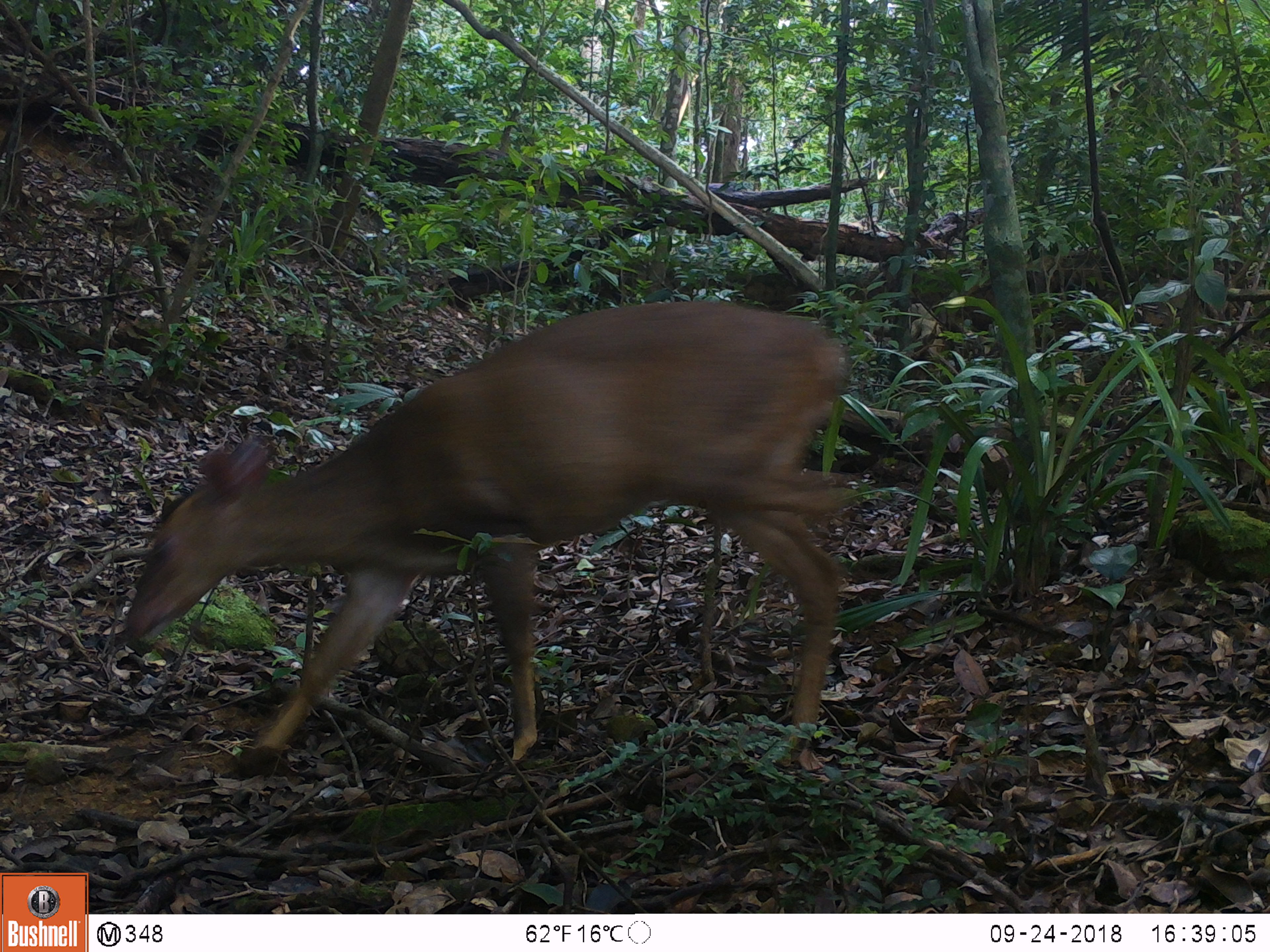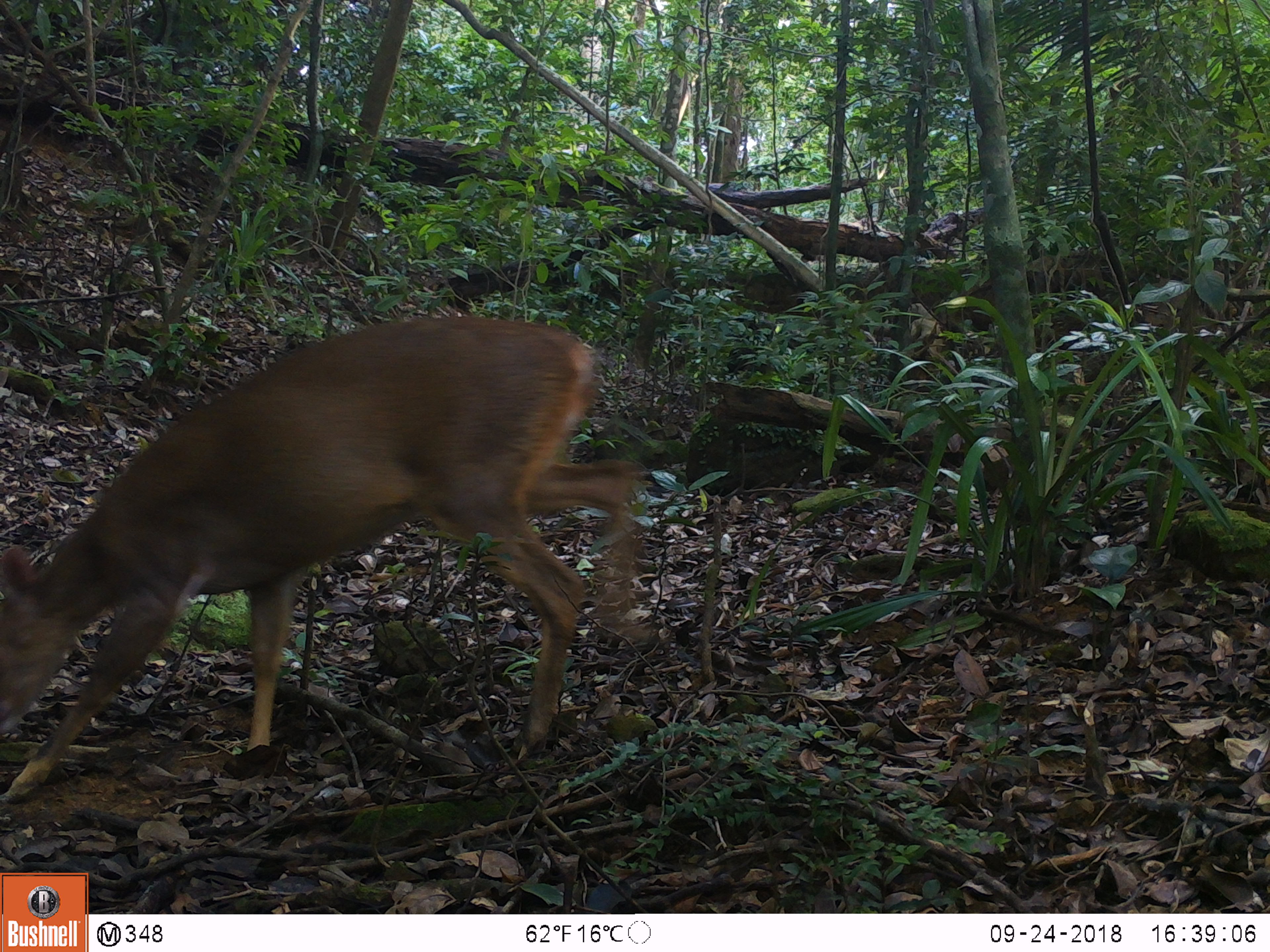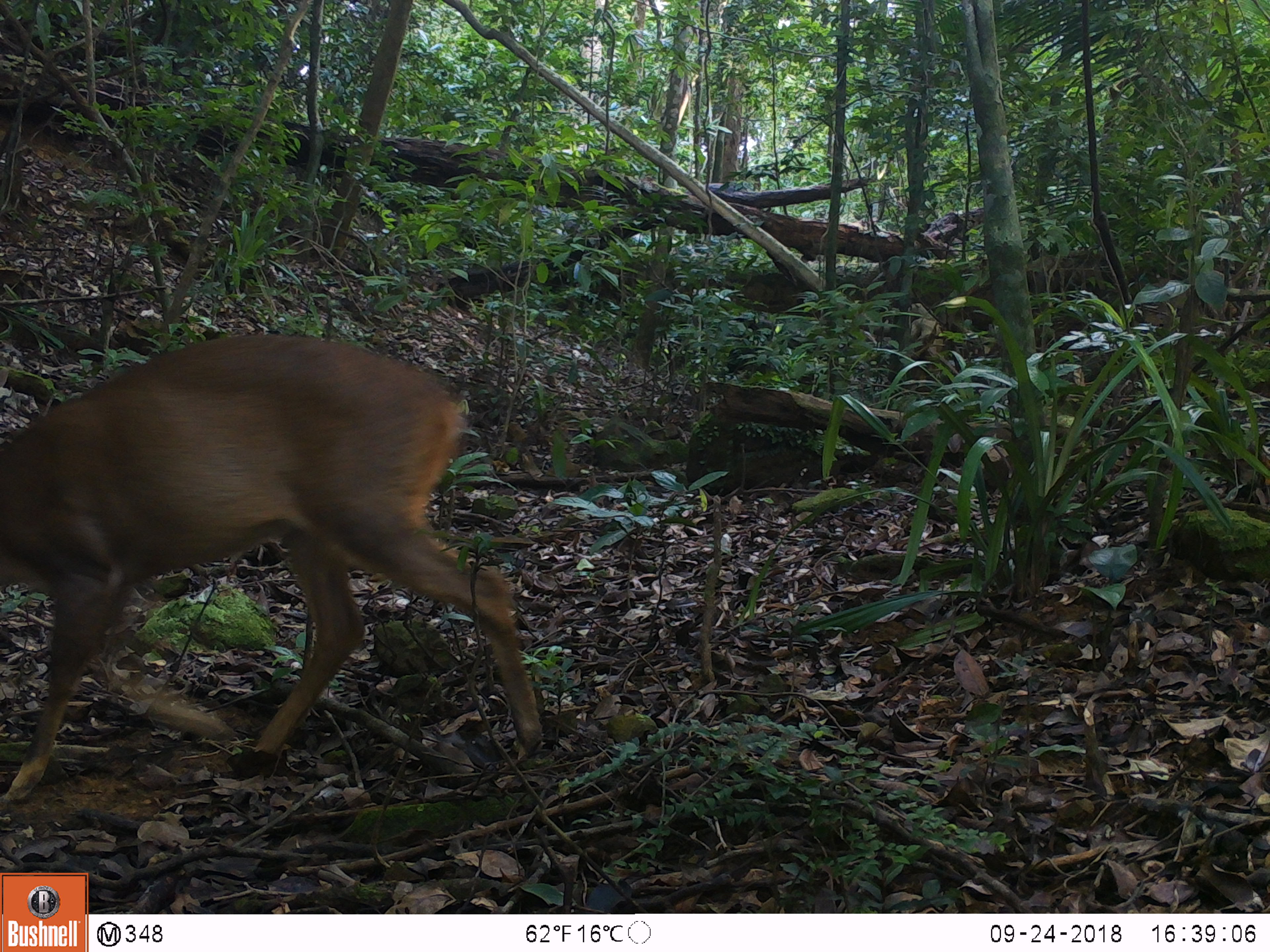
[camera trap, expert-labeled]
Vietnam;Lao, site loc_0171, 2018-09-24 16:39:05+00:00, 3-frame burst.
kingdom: Animalia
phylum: Chordata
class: Mammalia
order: Artiodactyla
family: Cervidae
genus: Muntiacus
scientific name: Muntiacus vuquangensis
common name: large-antlered muntjac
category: large antlered muntjac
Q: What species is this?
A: Large antlered muntjac (large-antlered muntjac) (Muntiacus vuquangensis).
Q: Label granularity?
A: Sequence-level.